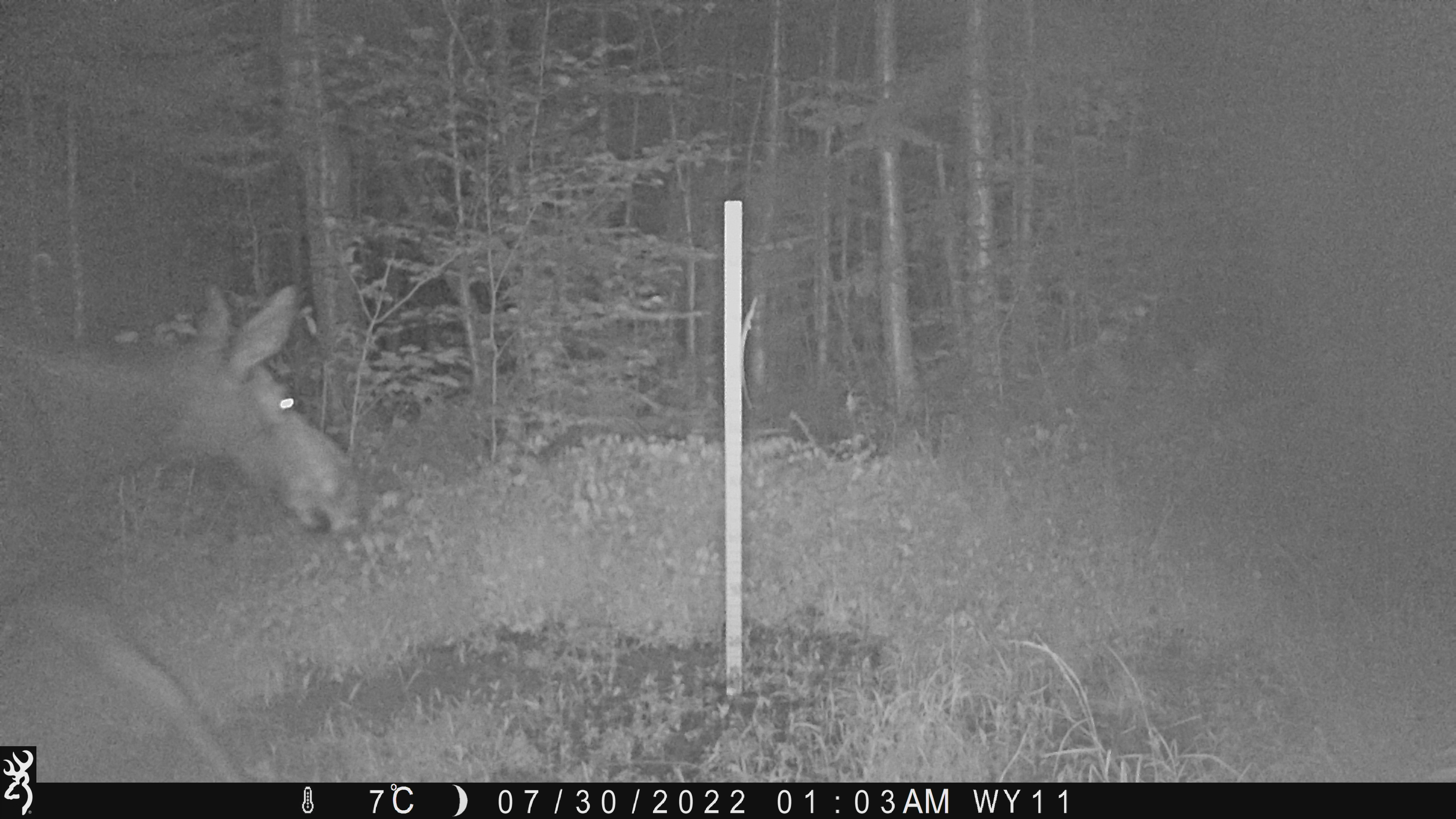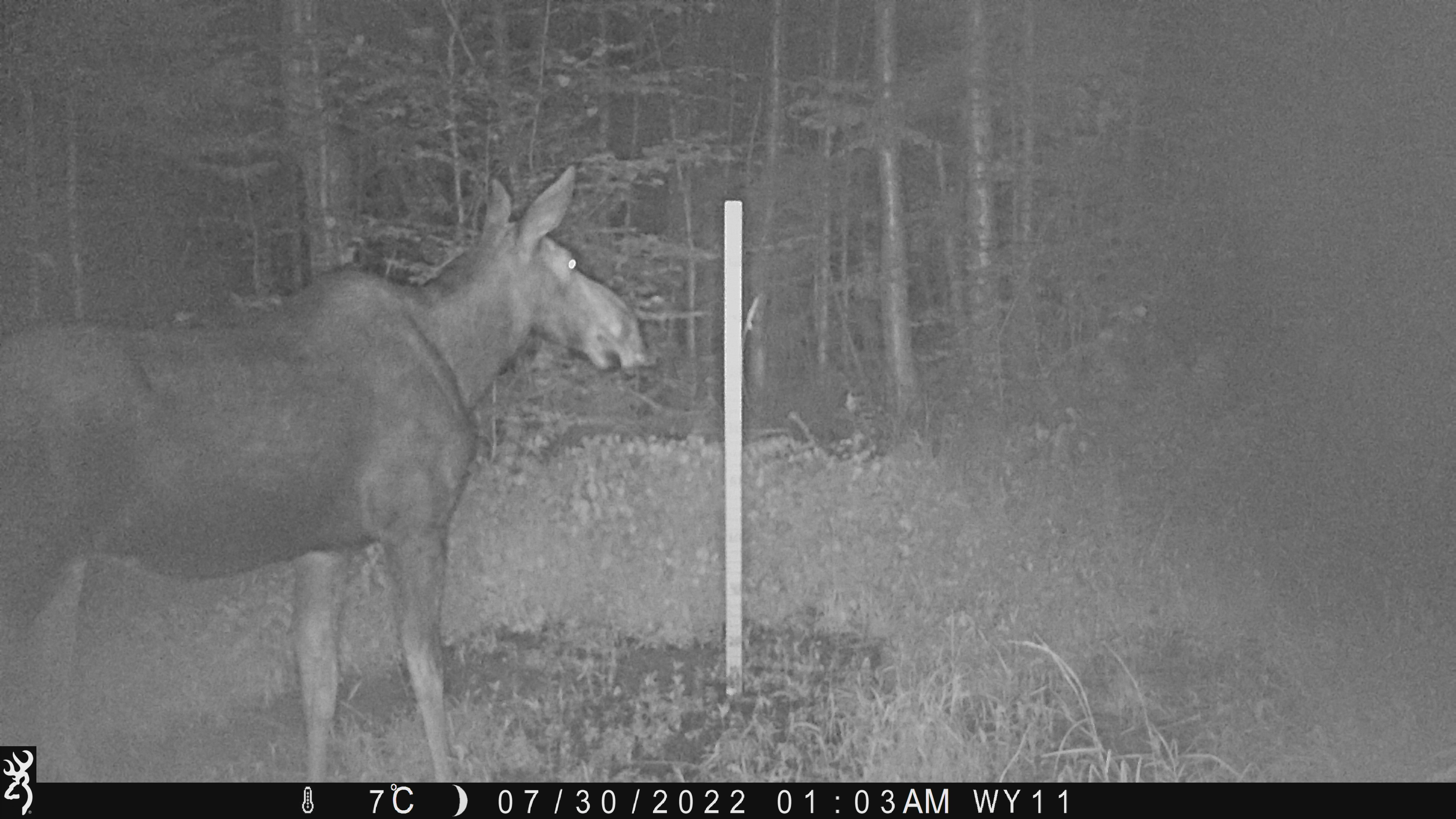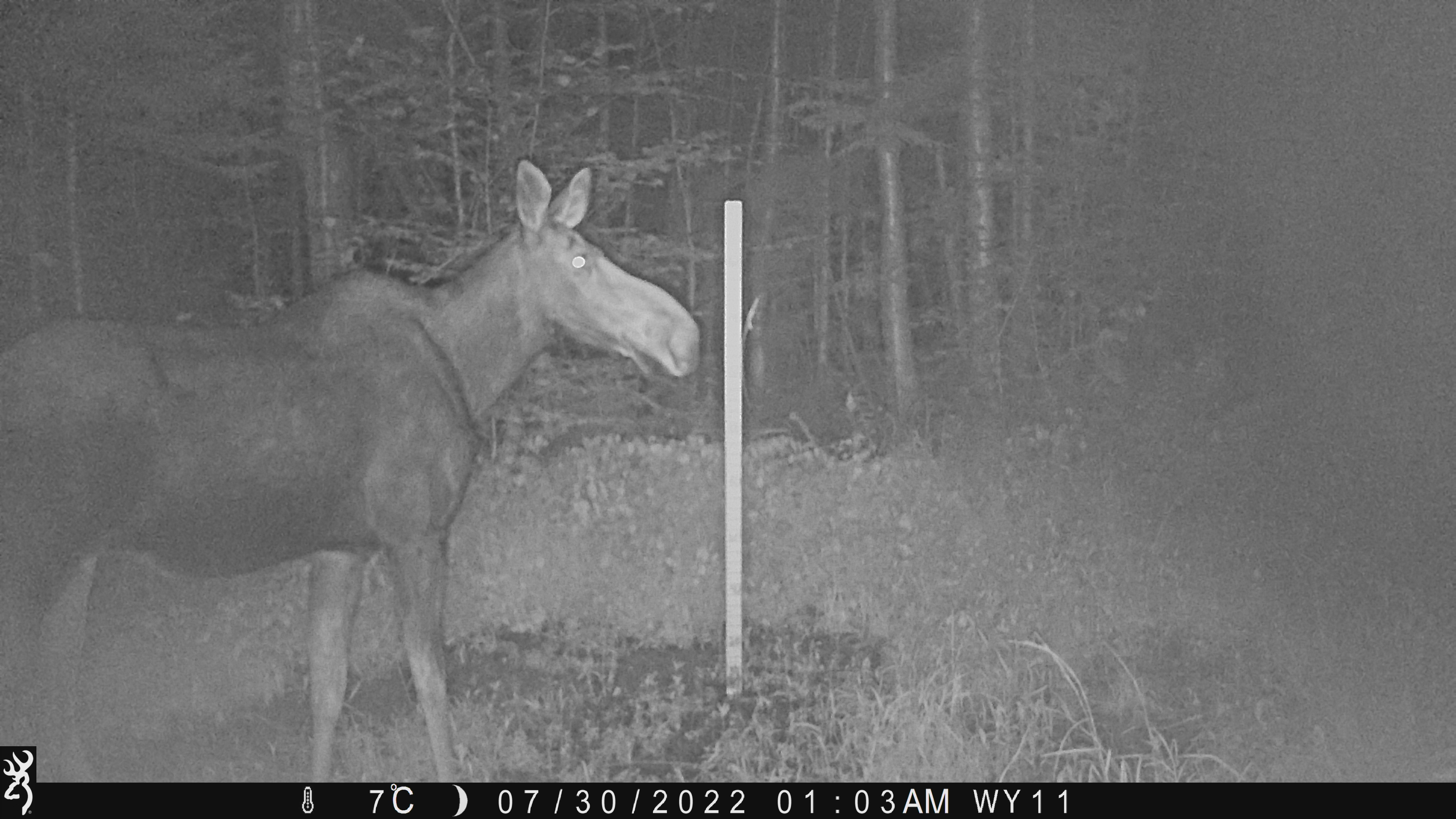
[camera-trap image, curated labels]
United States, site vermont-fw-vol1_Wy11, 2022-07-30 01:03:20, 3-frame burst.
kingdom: Animalia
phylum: Chordata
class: Mammalia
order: Artiodactyla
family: Cervidae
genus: Alces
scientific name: Alces alces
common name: moose